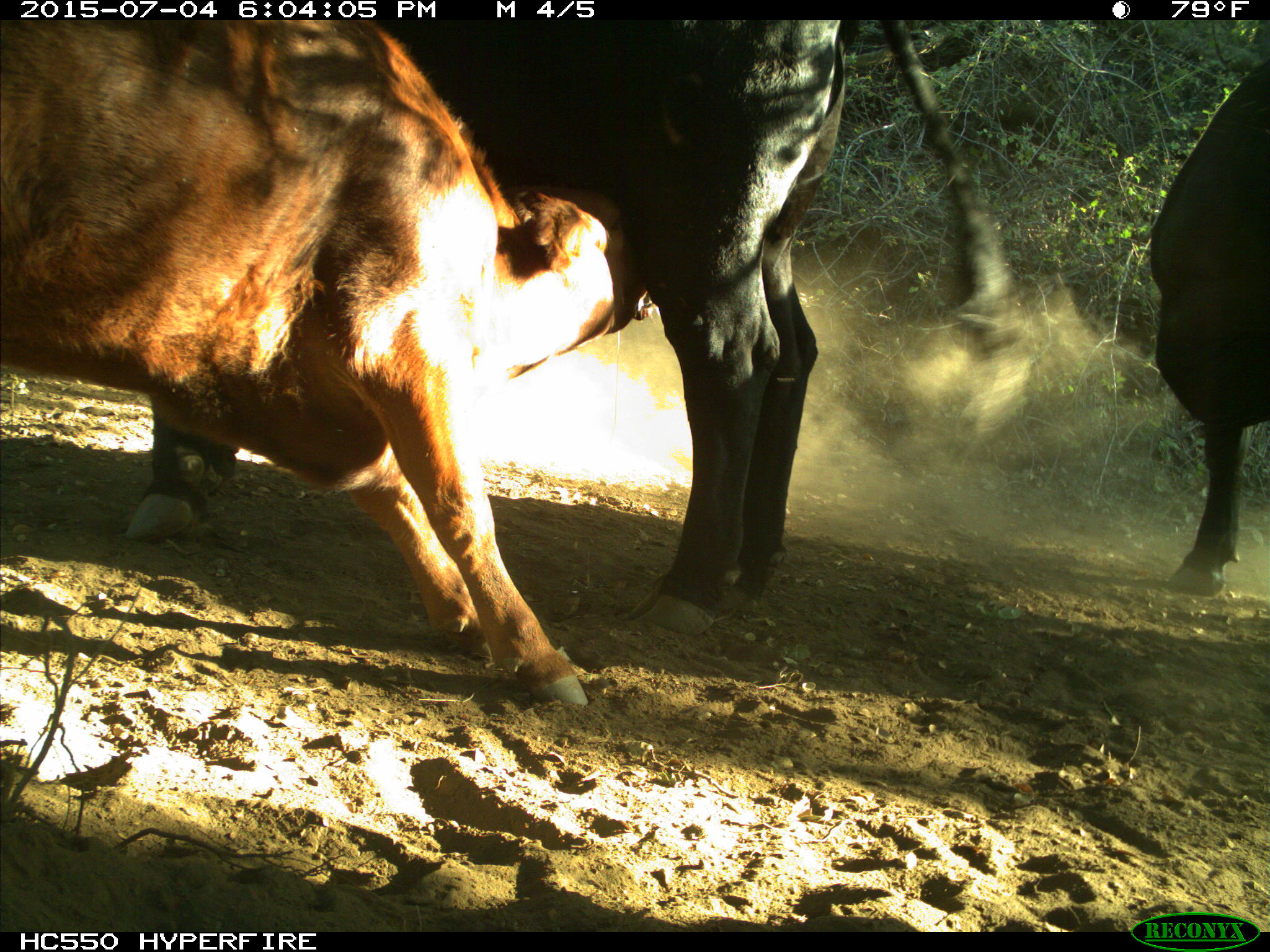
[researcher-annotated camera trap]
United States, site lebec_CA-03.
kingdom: Animalia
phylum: Chordata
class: Mammalia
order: Artiodactyla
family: Bovidae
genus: Bos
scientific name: Bos taurus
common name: domestic cow